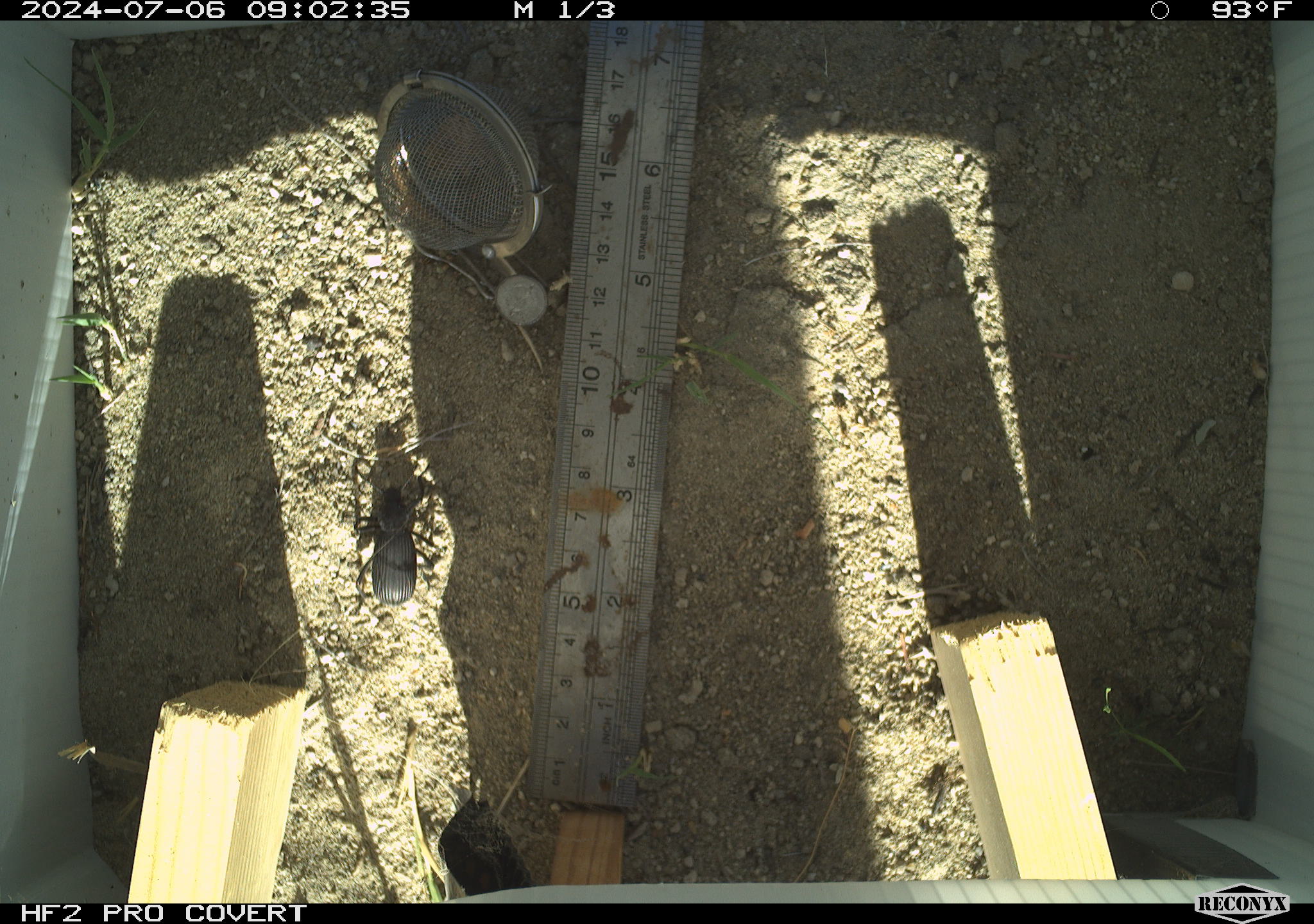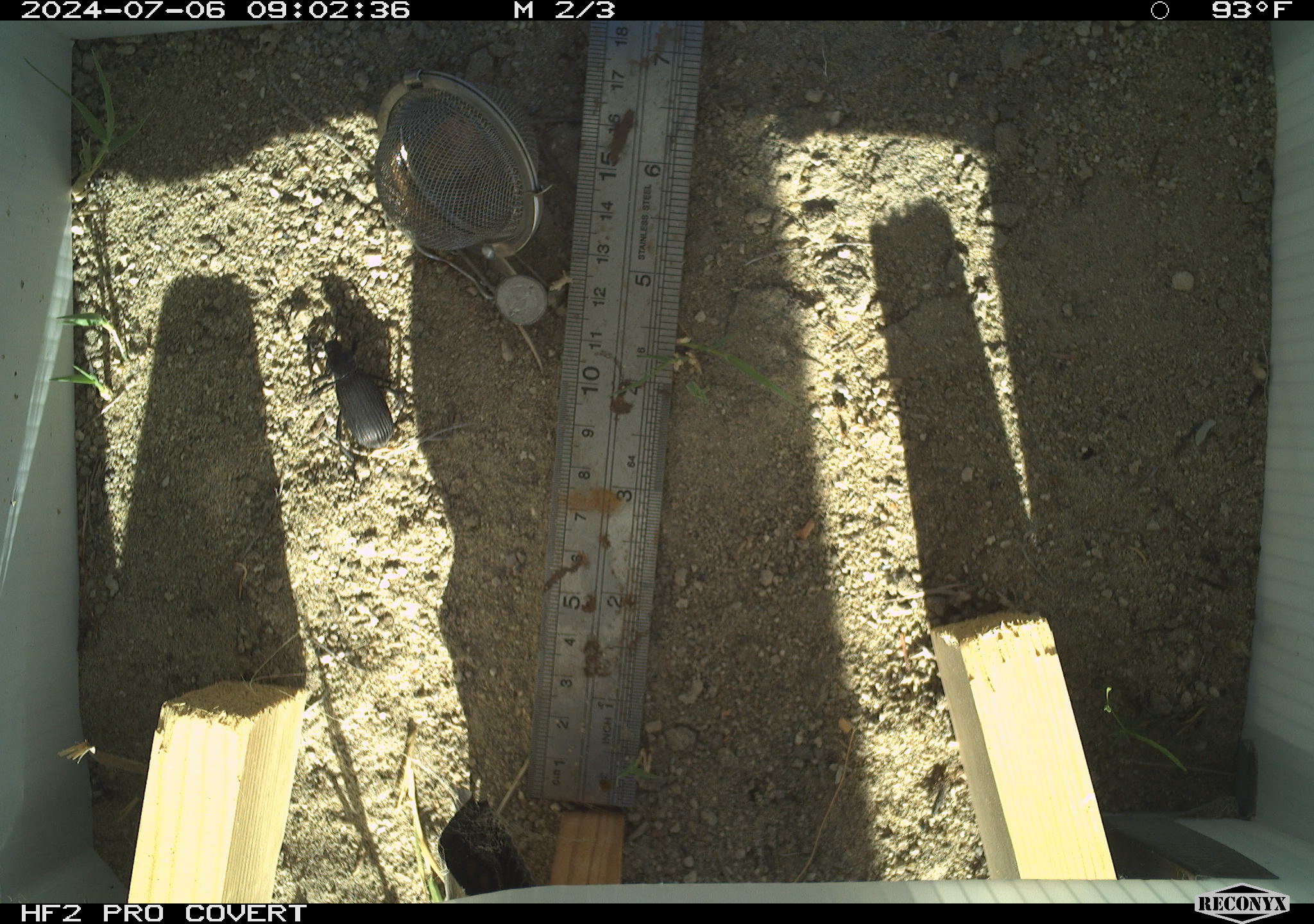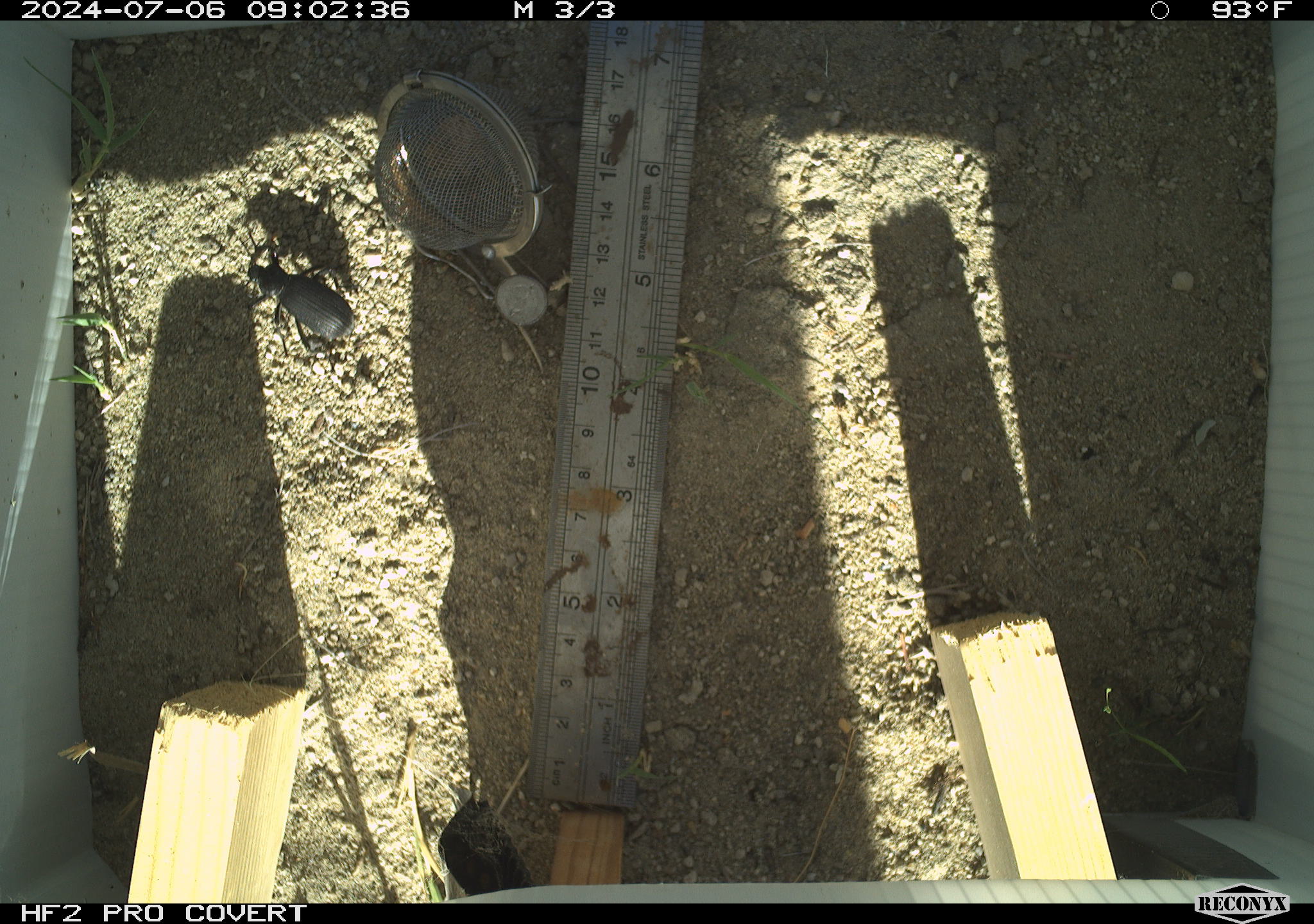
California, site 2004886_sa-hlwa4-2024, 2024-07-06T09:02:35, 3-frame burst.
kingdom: Animalia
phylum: Arthropoda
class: Insecta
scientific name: Insecta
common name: insect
Insect (Insecta).